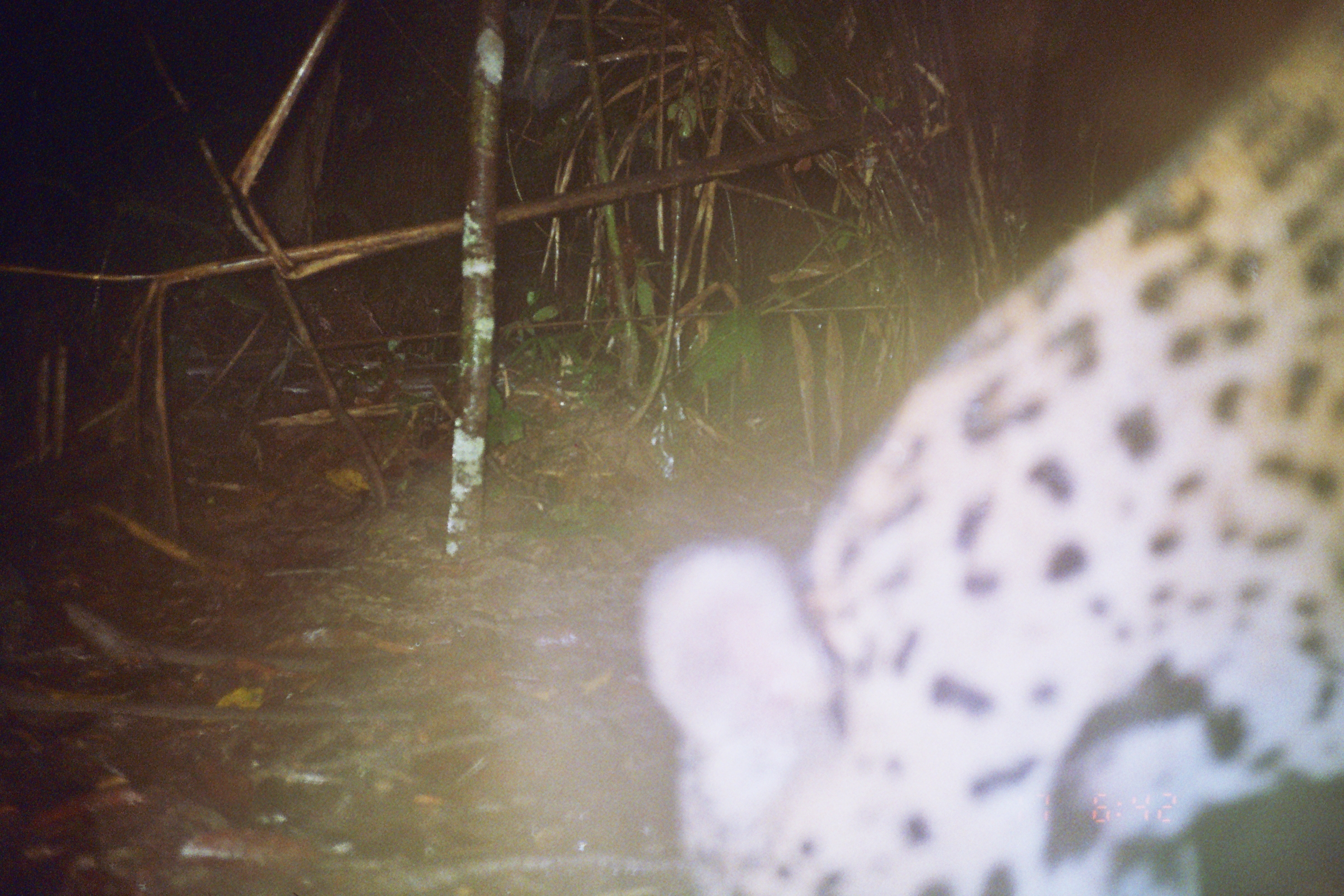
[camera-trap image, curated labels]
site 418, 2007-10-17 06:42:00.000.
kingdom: Animalia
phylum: Chordata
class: Mammalia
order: Carnivora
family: Felidae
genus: Panthera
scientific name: Panthera onca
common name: jaguar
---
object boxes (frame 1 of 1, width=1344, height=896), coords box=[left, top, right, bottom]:
panthera onca: box=[631, 1, 1341, 892]